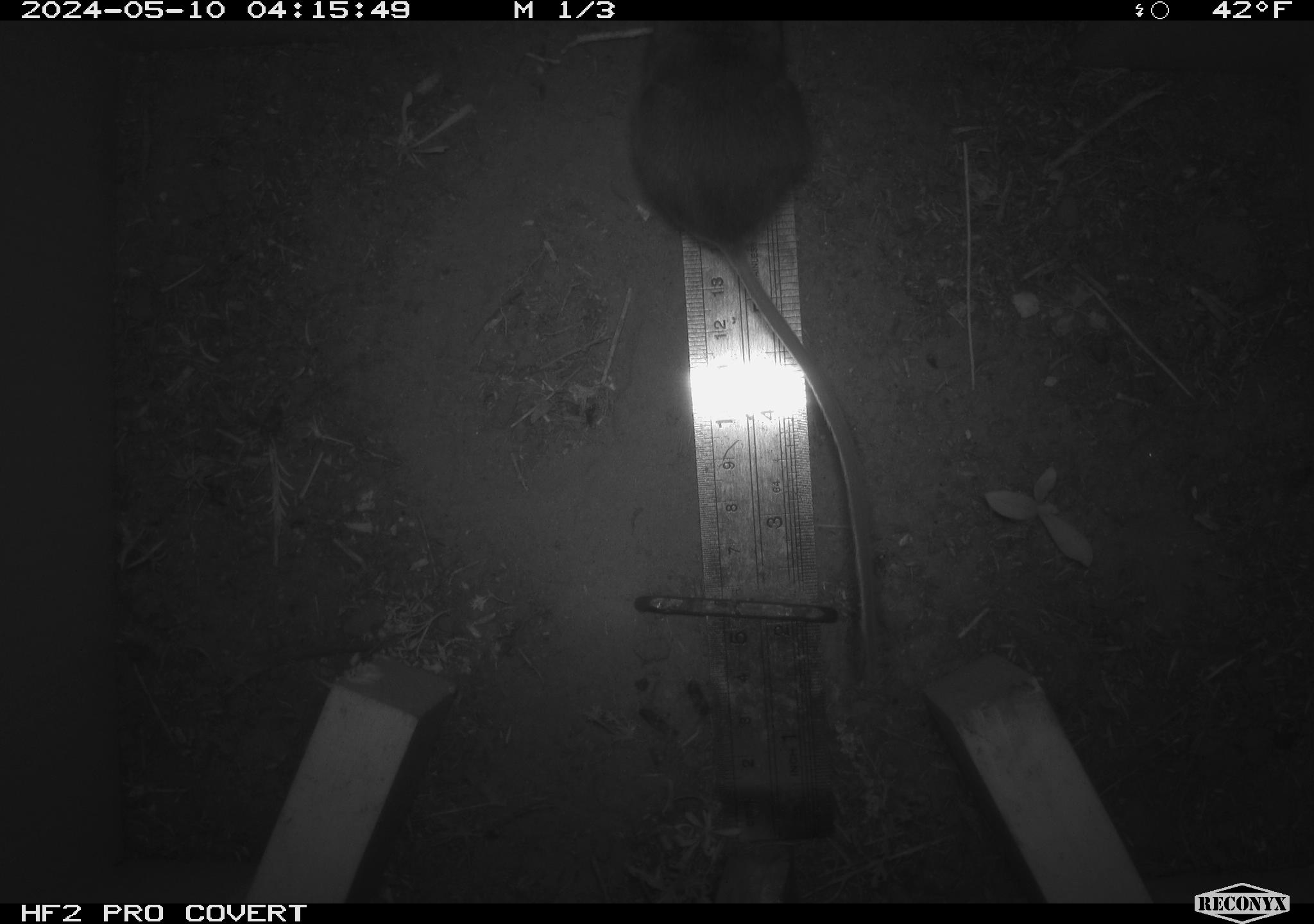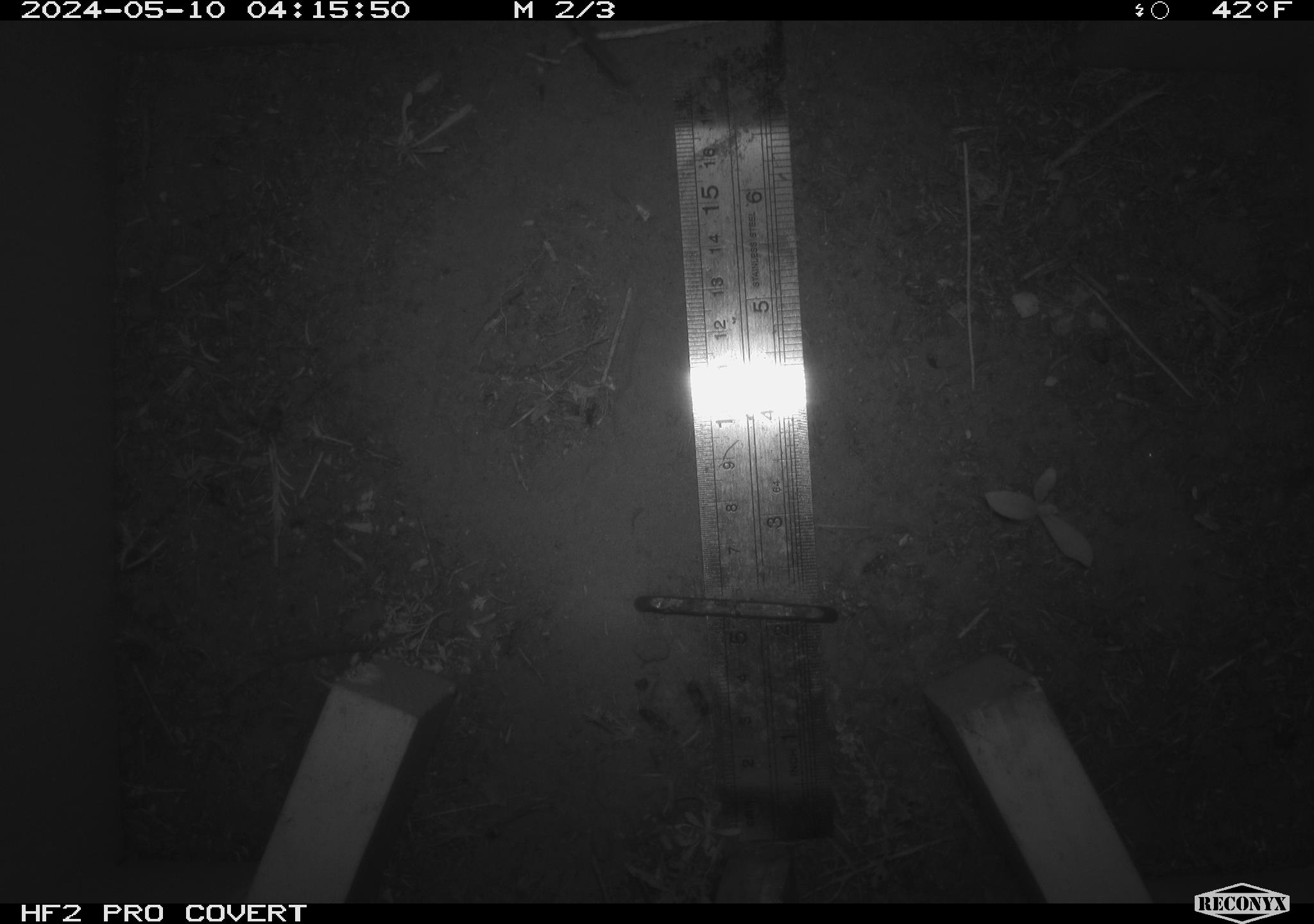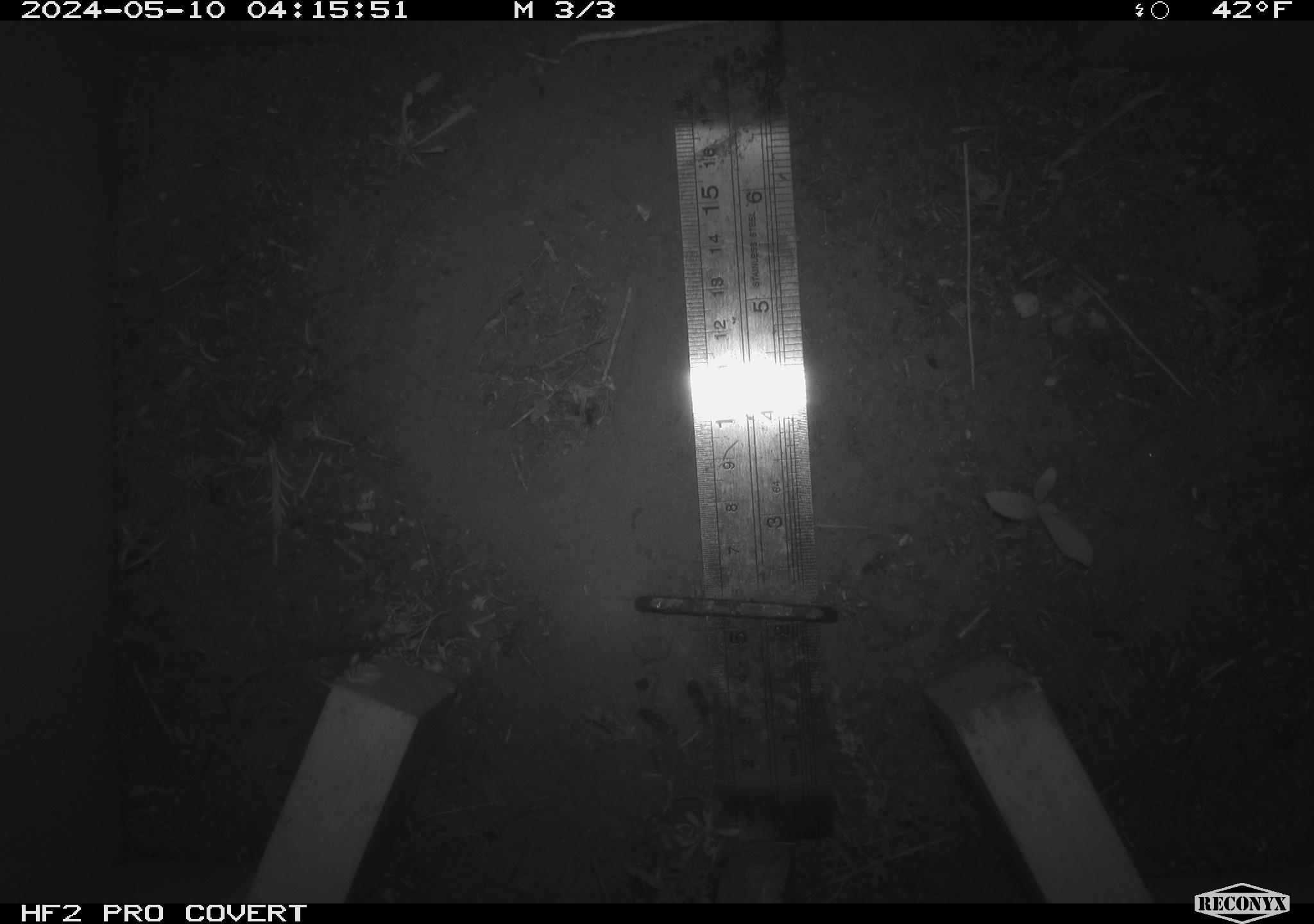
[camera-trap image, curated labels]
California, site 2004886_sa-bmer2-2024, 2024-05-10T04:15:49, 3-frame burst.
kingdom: Animalia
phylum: Chordata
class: Mammalia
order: Rodentia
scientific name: Rodentia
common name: mouse species